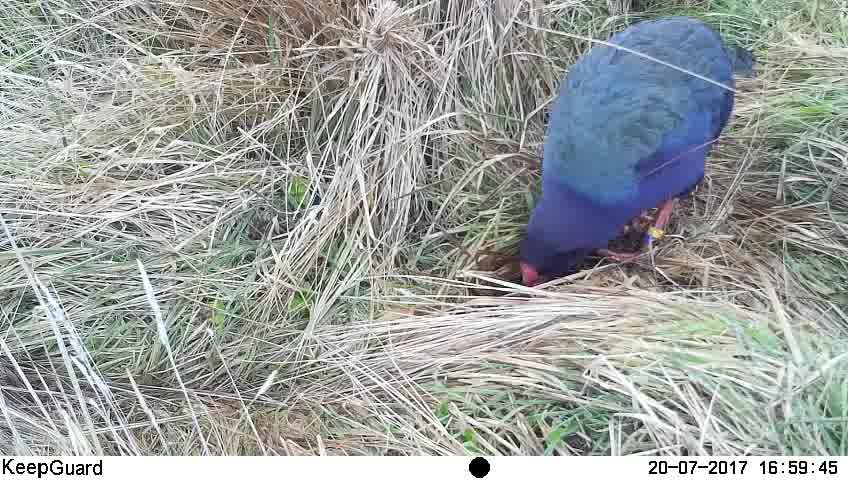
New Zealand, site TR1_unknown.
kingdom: Animalia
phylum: Chordata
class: Aves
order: Gruiformes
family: Rallidae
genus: Porphyrio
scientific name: Porphyrio mantelli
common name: takahe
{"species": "takahe (Porphyrio mantelli)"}